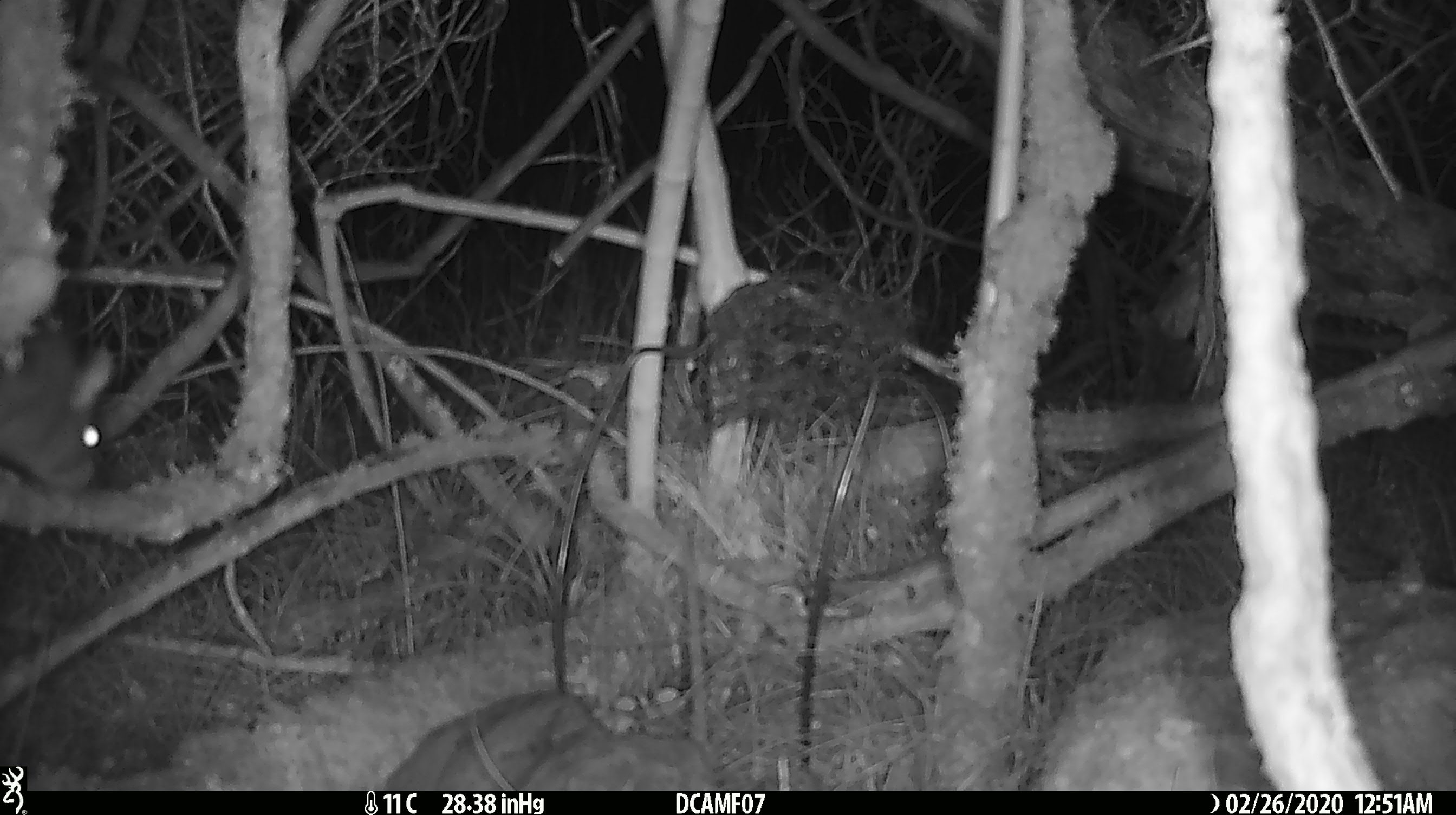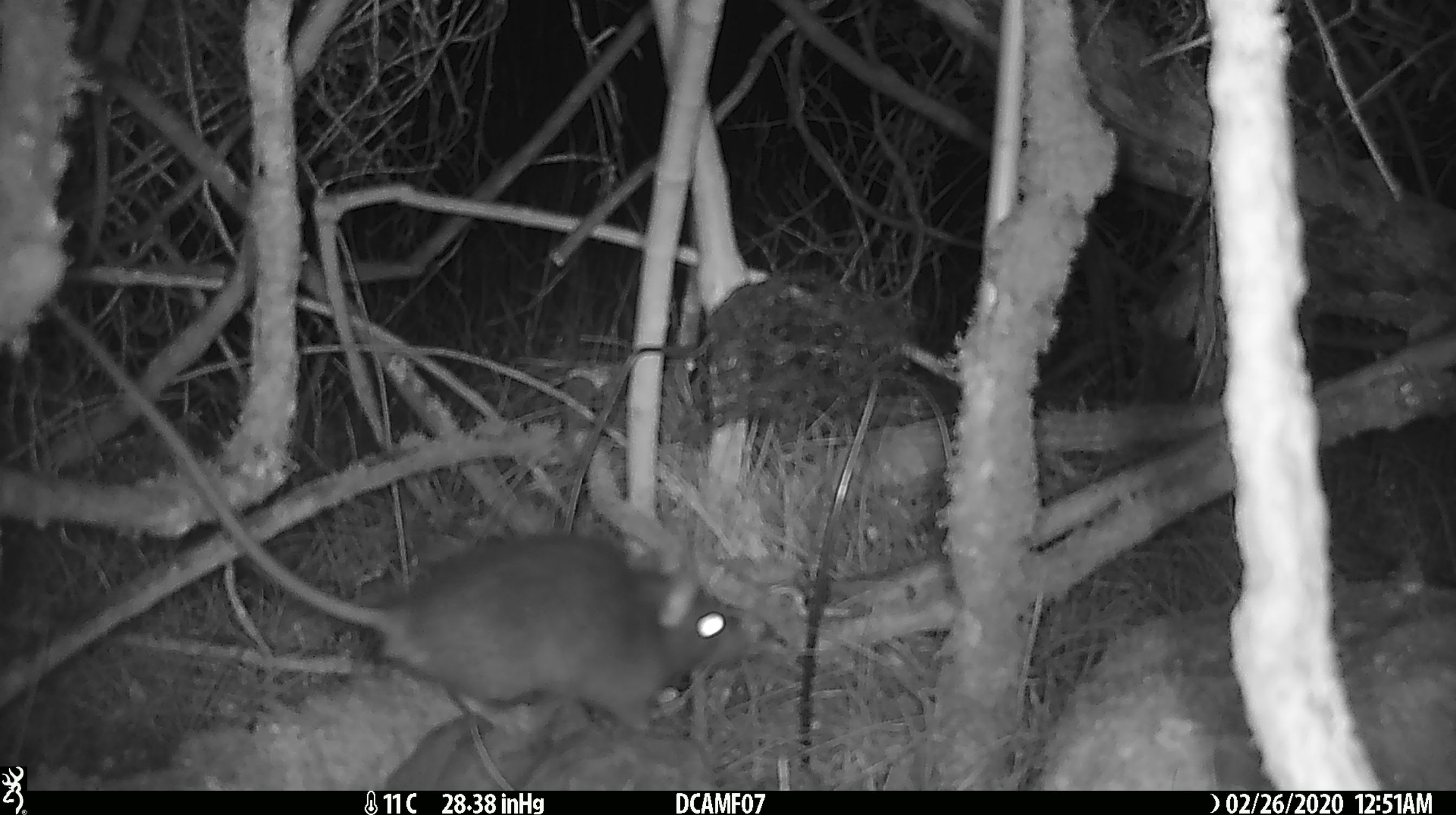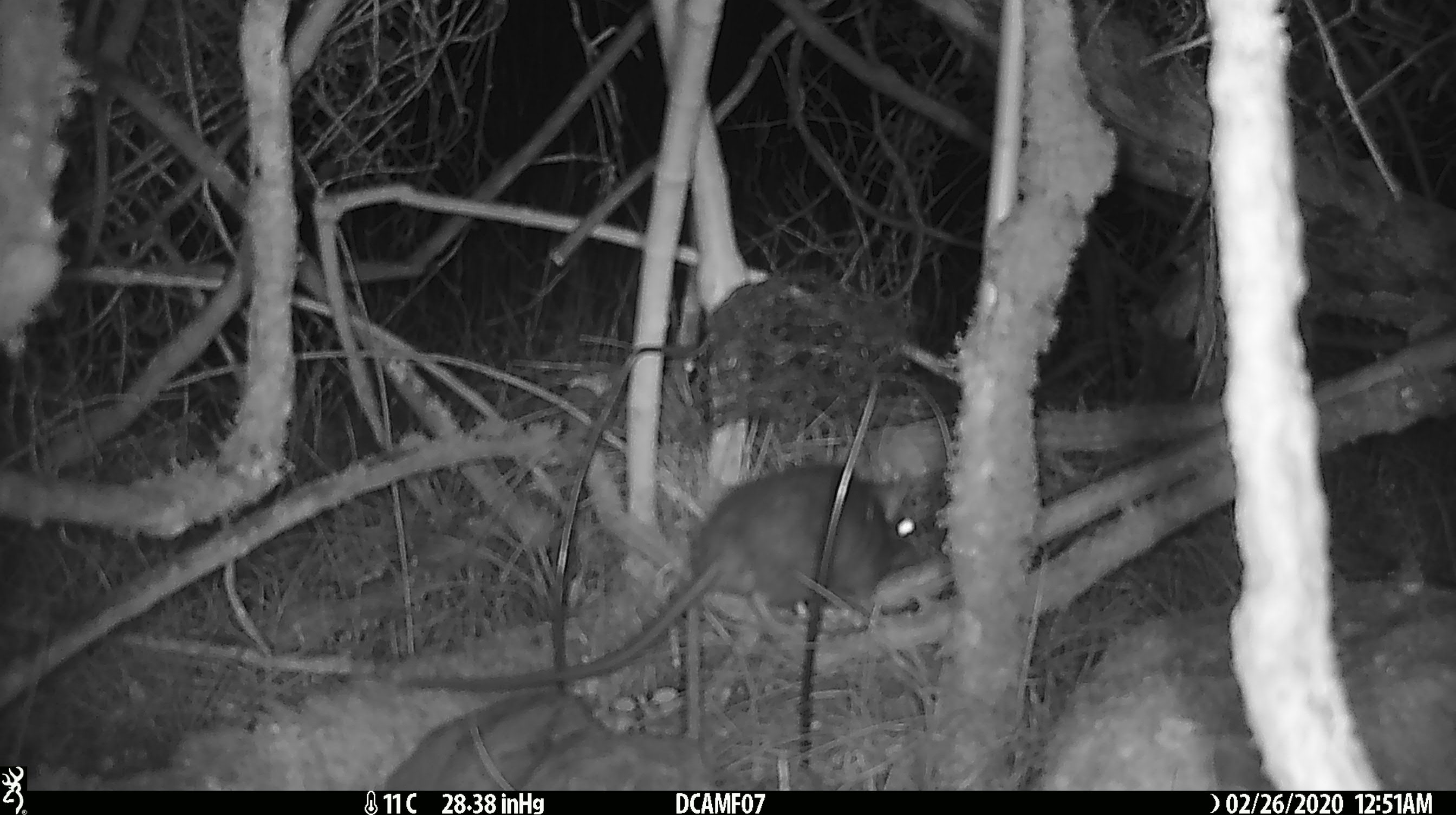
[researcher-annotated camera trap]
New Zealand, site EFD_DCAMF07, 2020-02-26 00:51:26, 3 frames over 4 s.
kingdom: Animalia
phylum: Chordata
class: Mammalia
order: Rodentia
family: Muridae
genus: Rattus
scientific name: Rattus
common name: rat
Rat (Rattus).